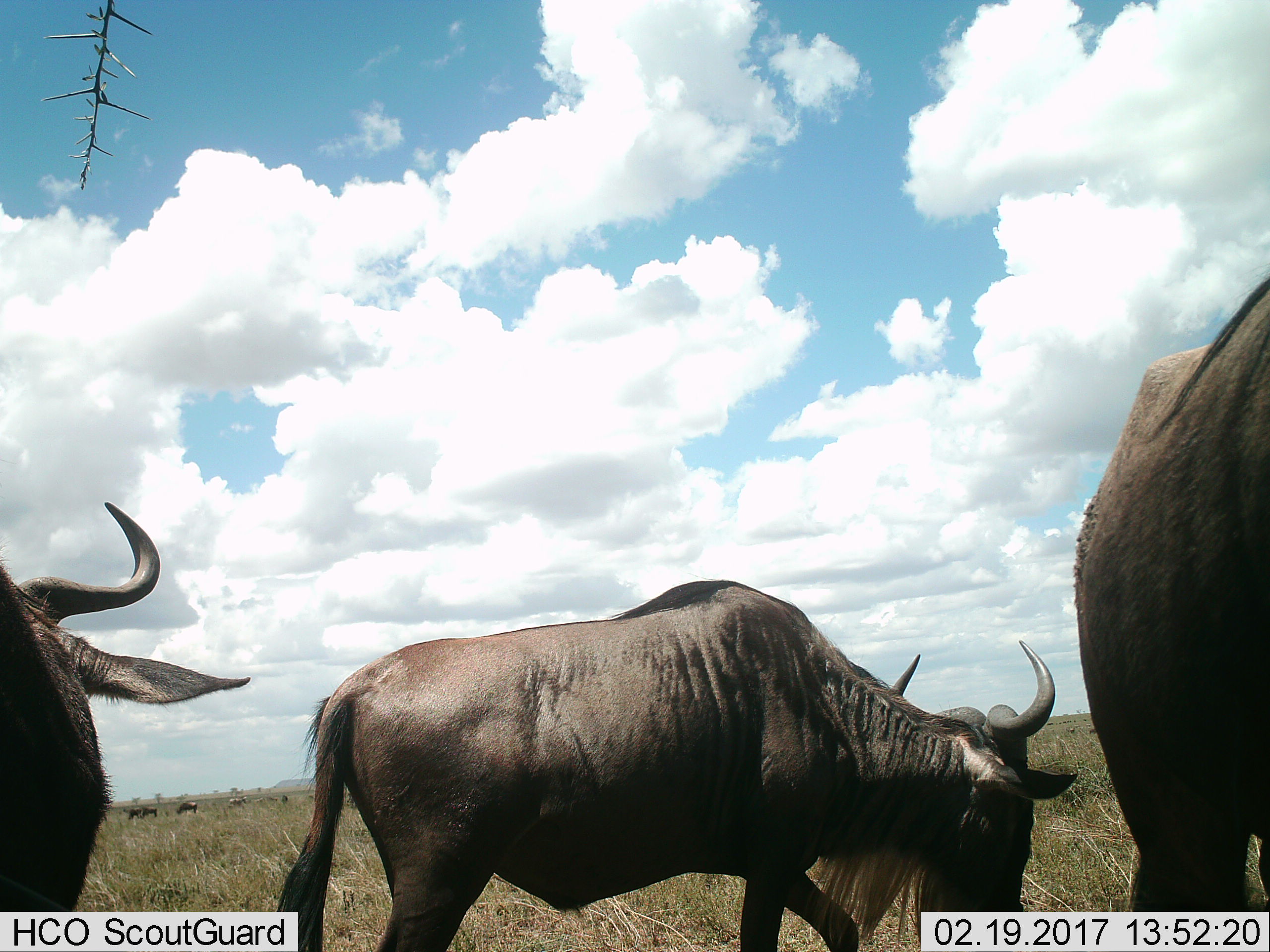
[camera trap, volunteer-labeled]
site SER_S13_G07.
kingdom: Animalia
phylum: Chordata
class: Mammalia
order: Artiodactyla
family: Bovidae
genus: Connochaetes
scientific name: Connochaetes taurinus taurinus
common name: blue wildebeest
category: wildebeestblue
Wildebeestblue (blue wildebeest) (Connochaetes taurinus taurinus), count 6. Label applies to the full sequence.